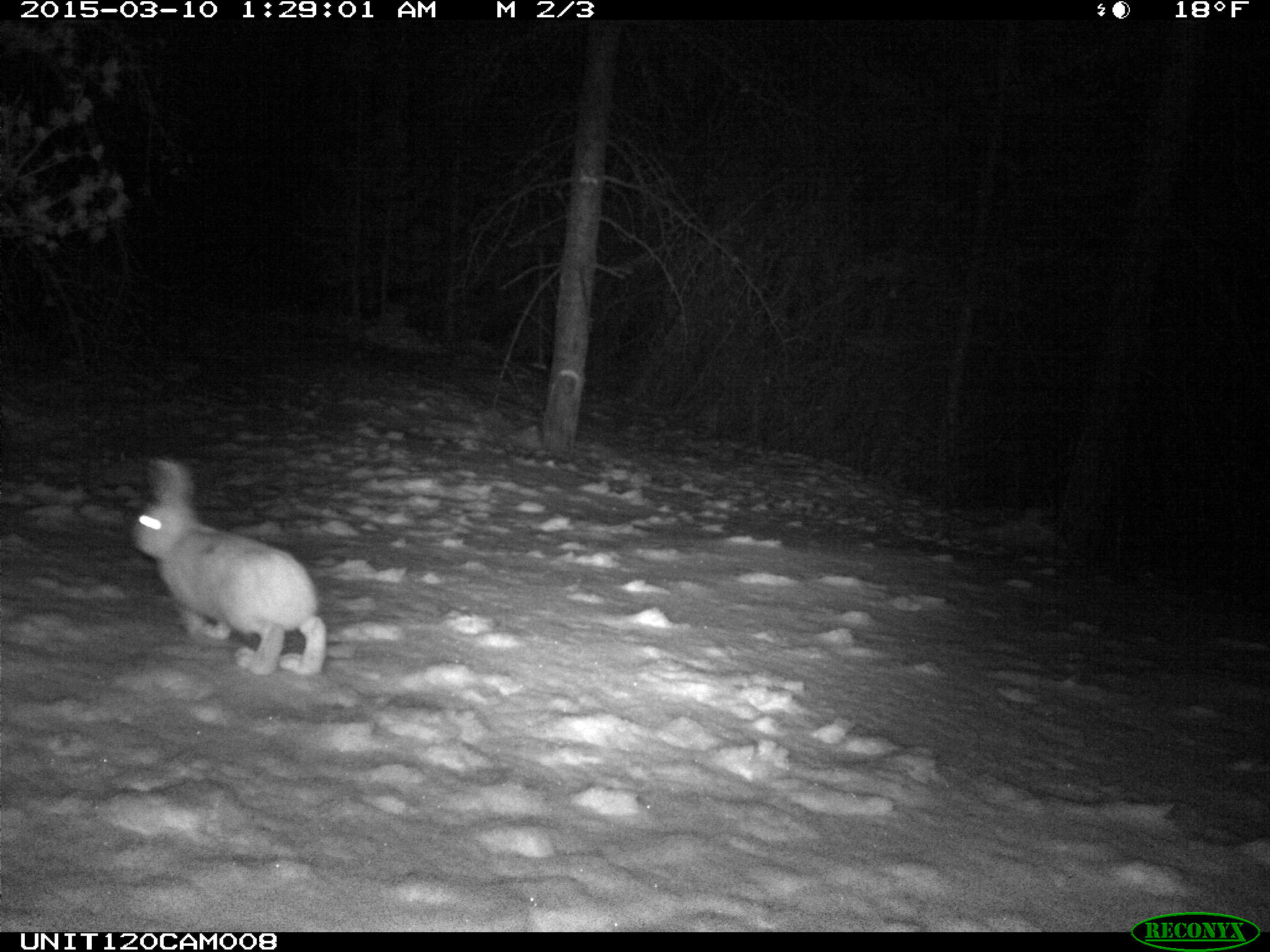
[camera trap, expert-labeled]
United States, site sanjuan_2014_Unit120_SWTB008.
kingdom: Animalia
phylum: Chordata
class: Mammalia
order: Lagomorpha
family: Leporidae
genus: Lepus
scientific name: Lepus americanus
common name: snowshoe hare